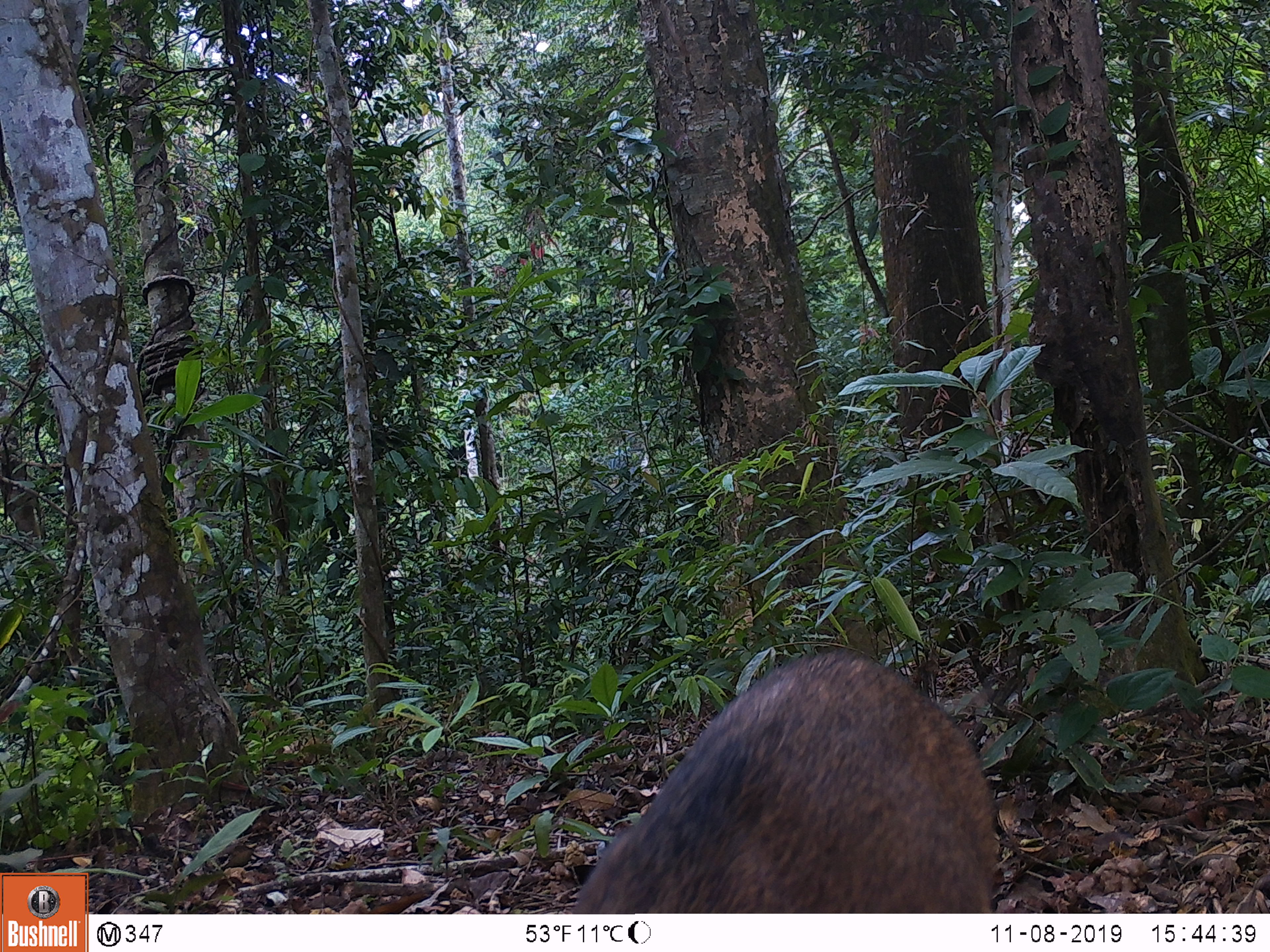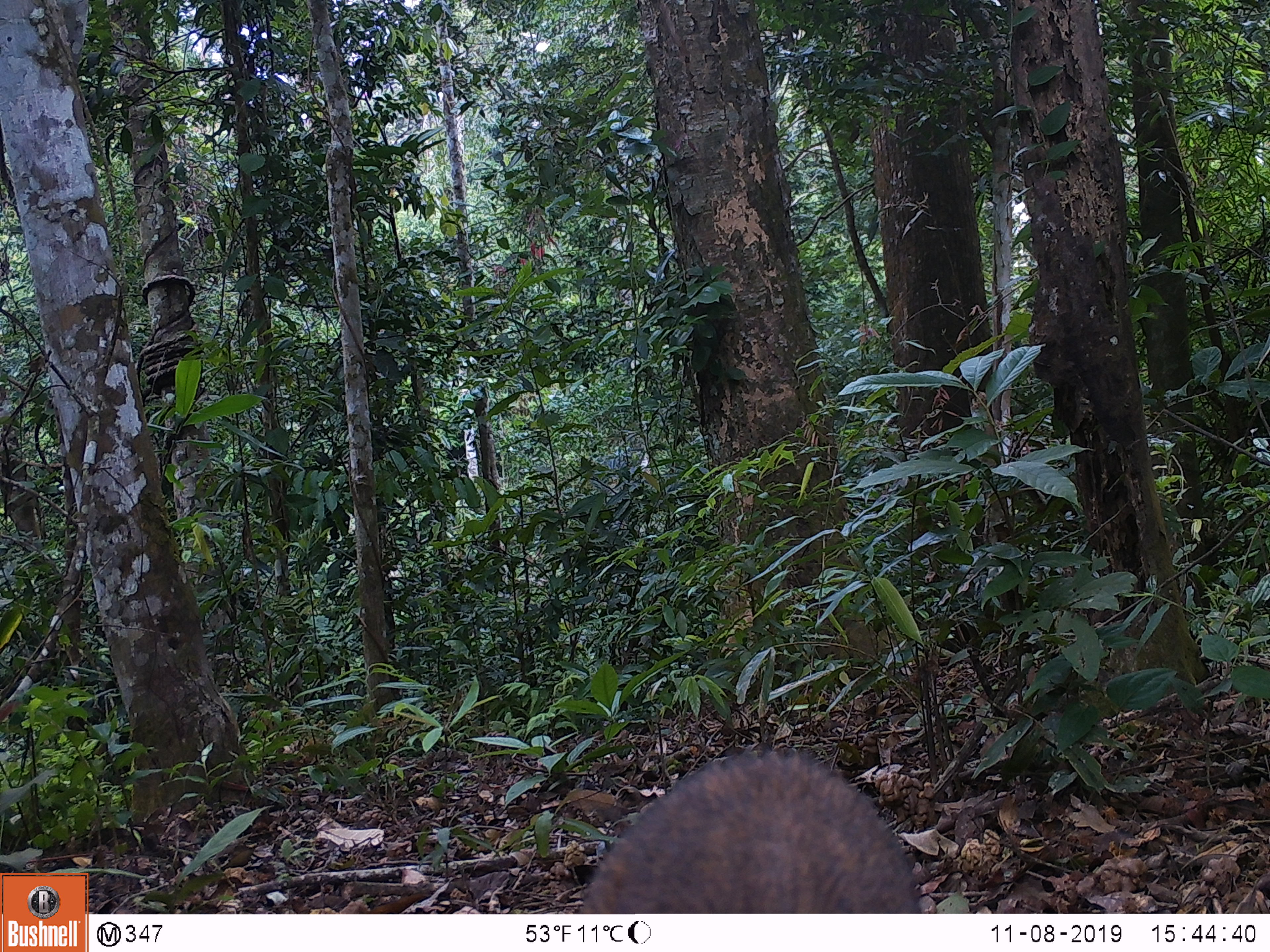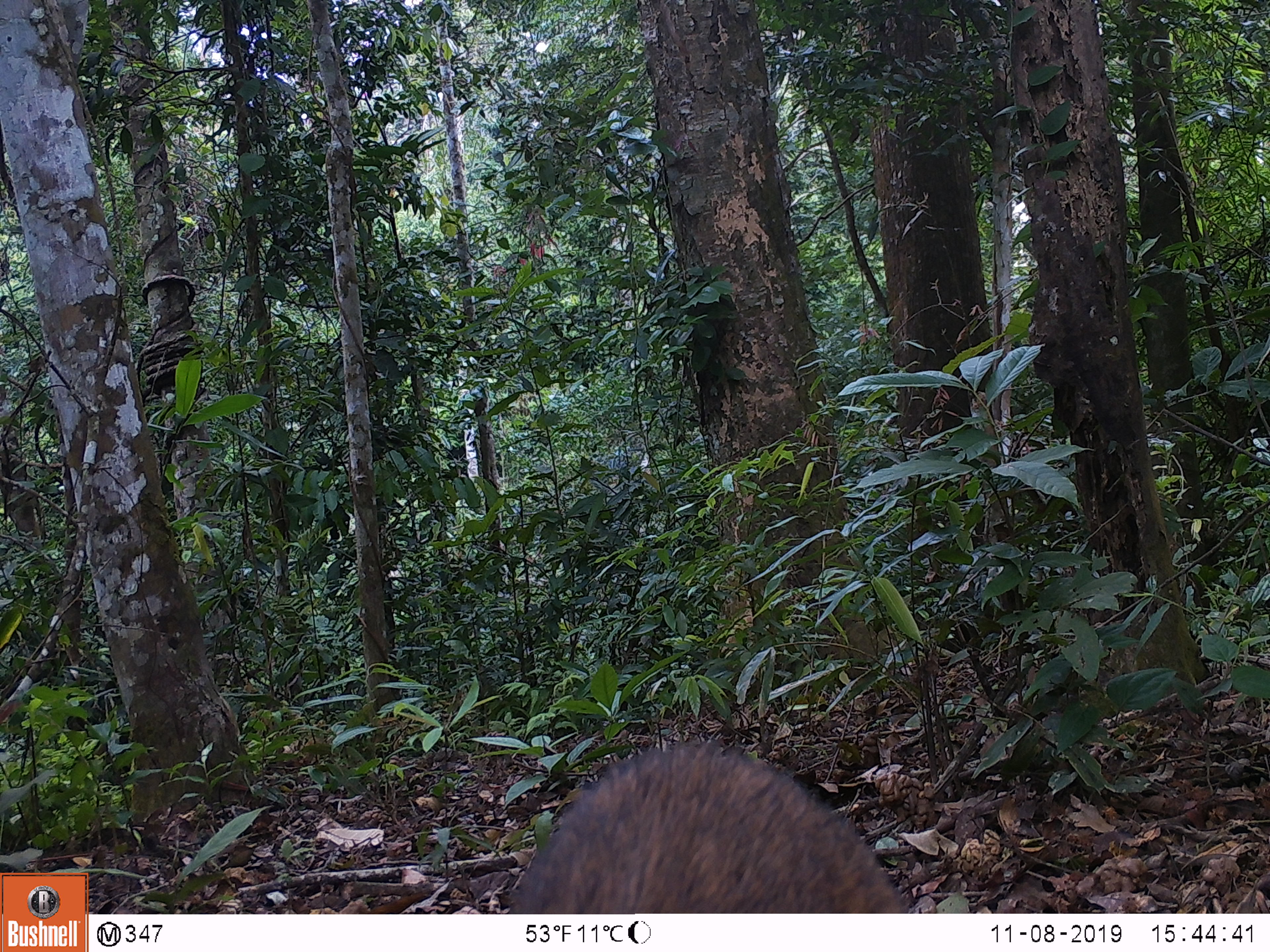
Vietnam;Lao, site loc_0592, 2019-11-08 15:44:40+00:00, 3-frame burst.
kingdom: Animalia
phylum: Chordata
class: Mammalia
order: Artiodactyla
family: Suidae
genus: Sus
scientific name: Sus scrofa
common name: eurasian wild pig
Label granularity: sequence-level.